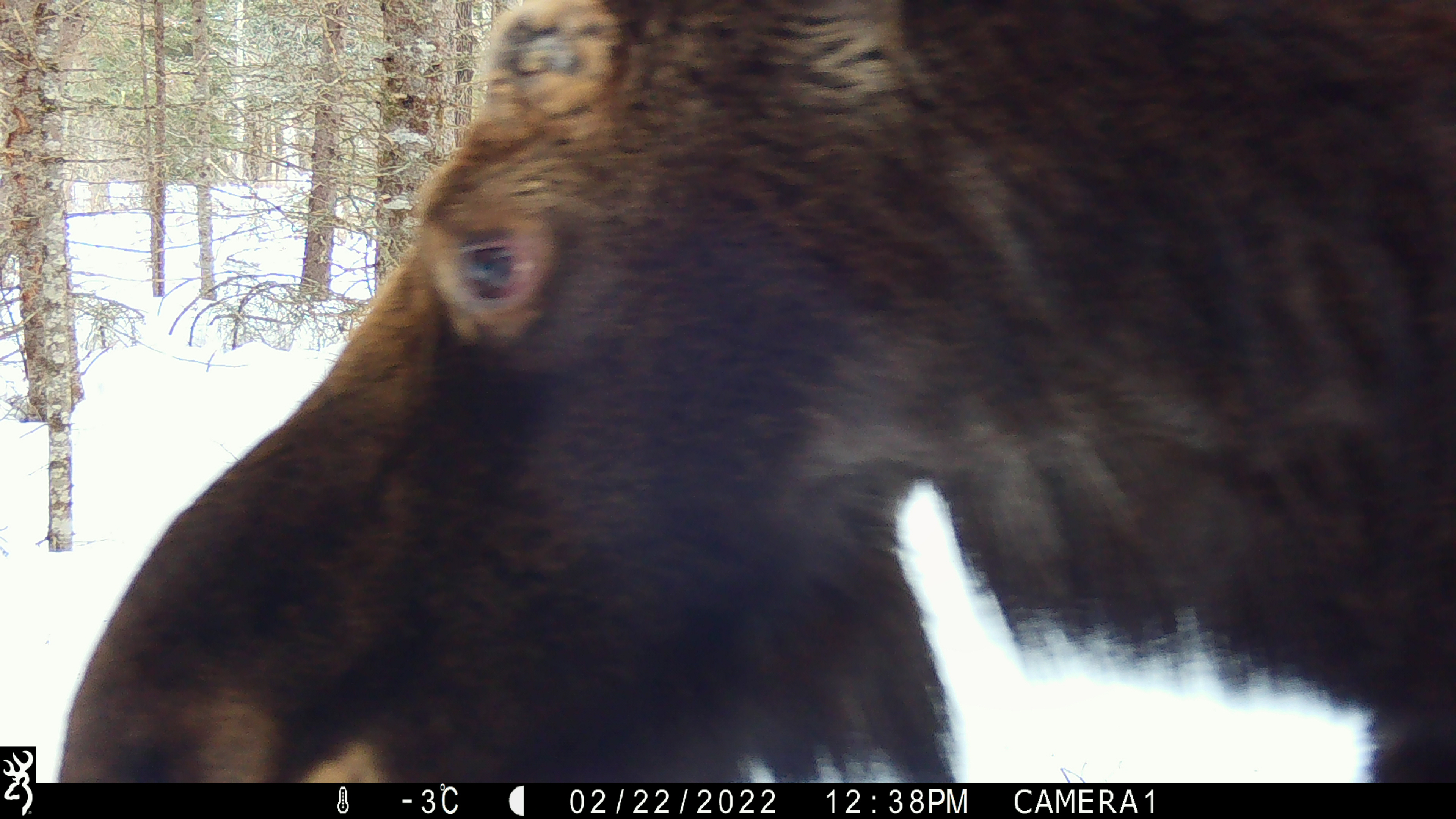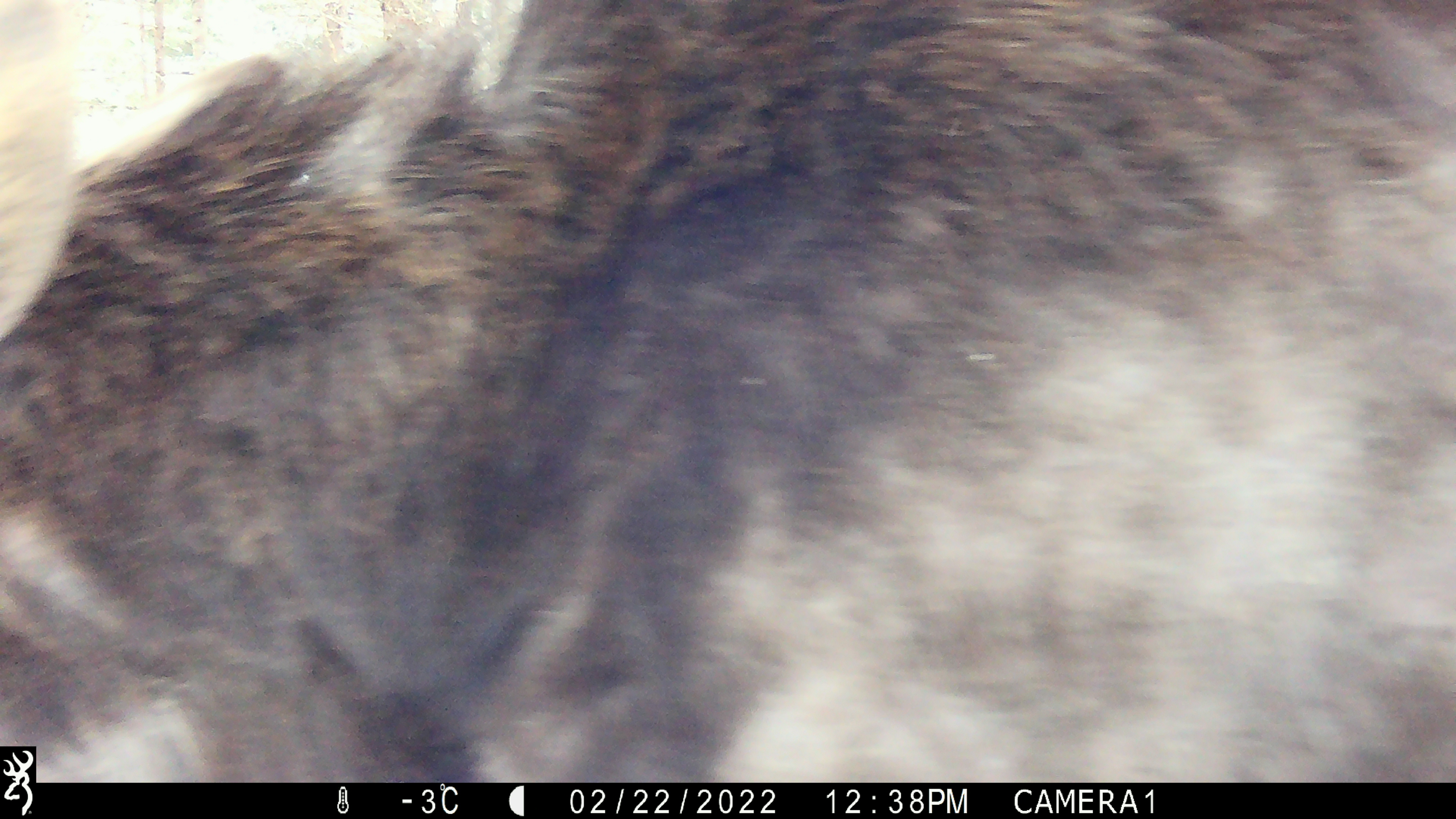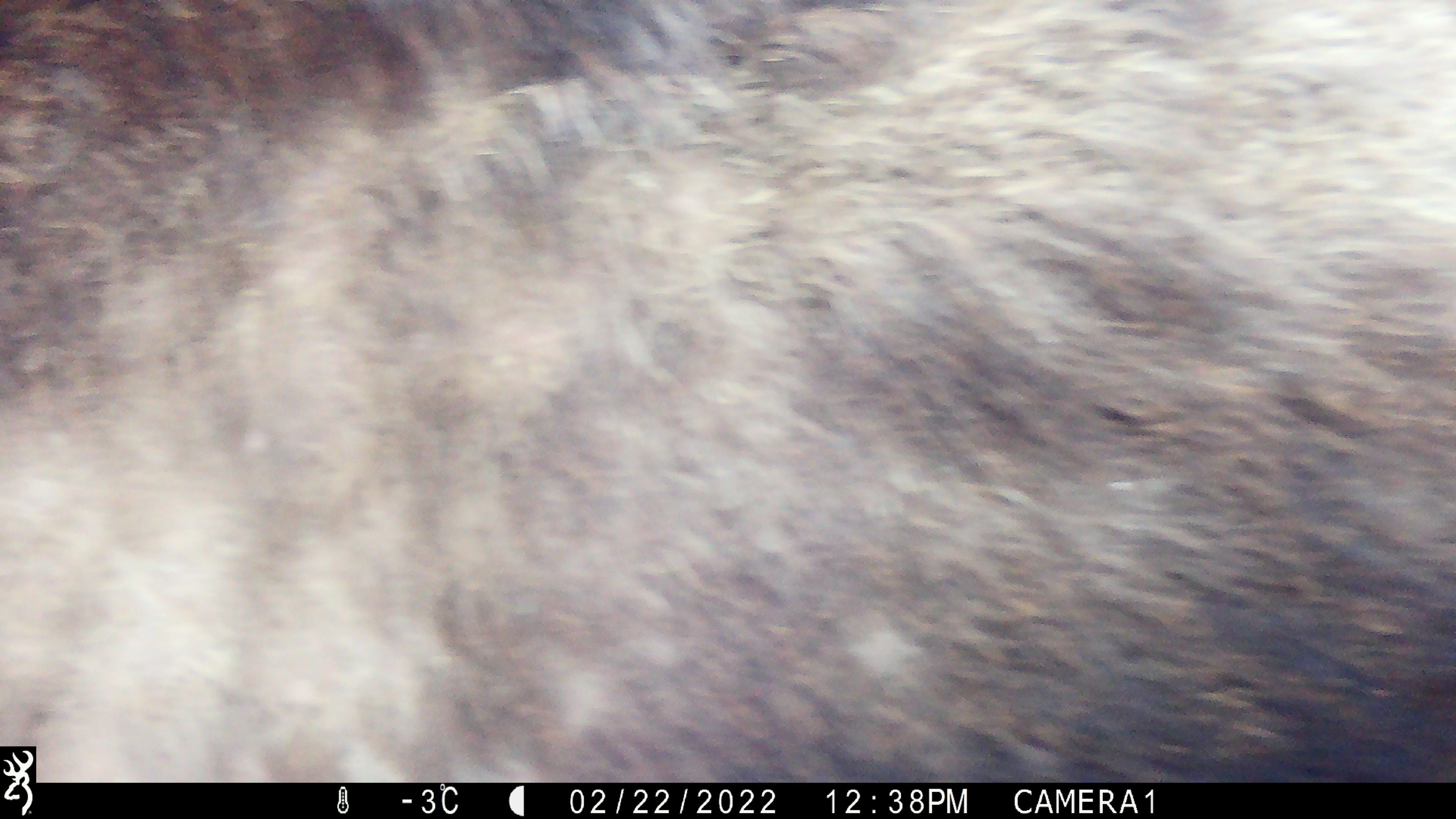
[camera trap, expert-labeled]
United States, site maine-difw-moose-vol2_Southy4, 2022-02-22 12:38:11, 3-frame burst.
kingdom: Animalia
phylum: Chordata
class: Mammalia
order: Artiodactyla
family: Cervidae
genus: Alces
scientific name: Alces alces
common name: moose